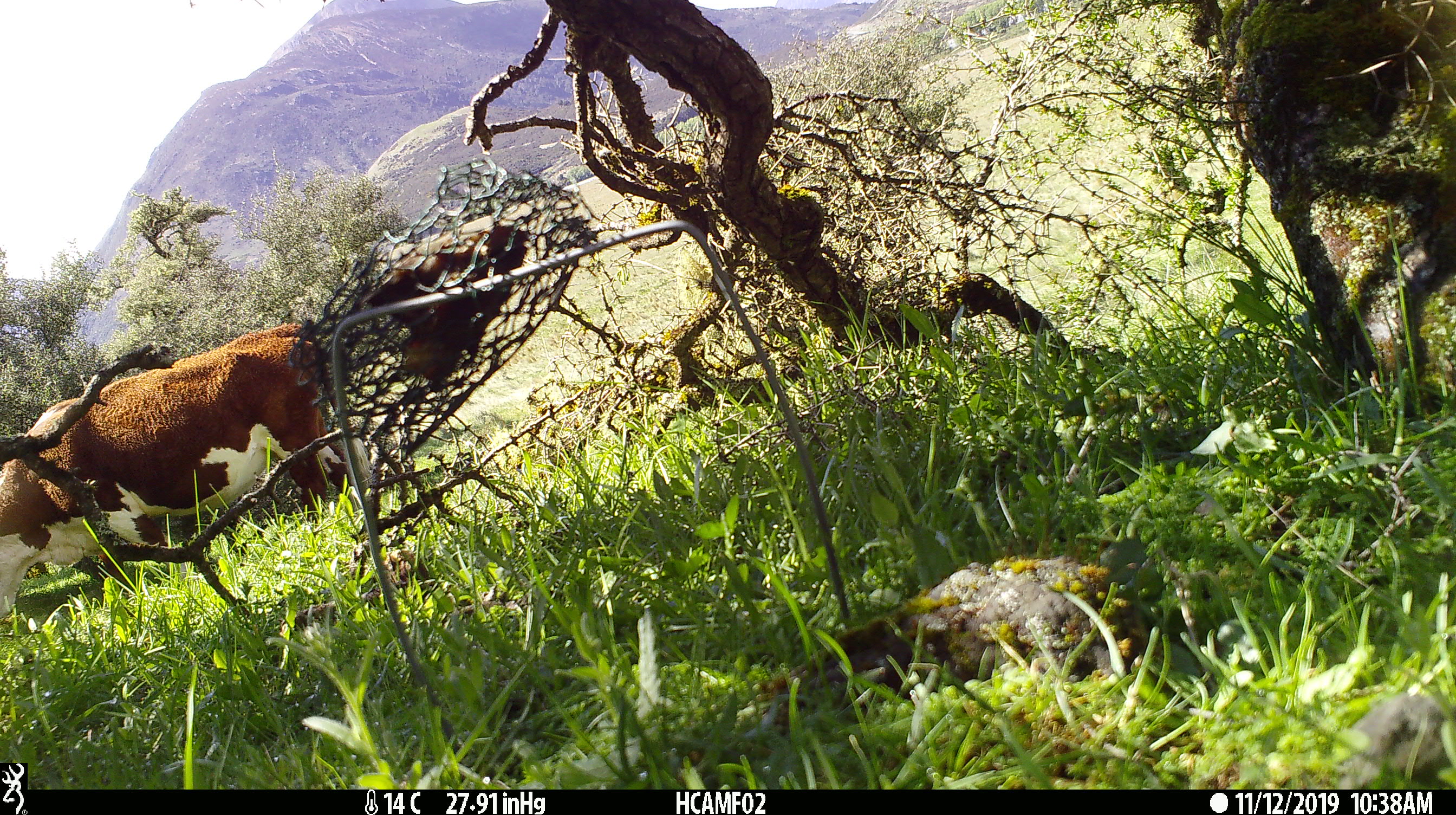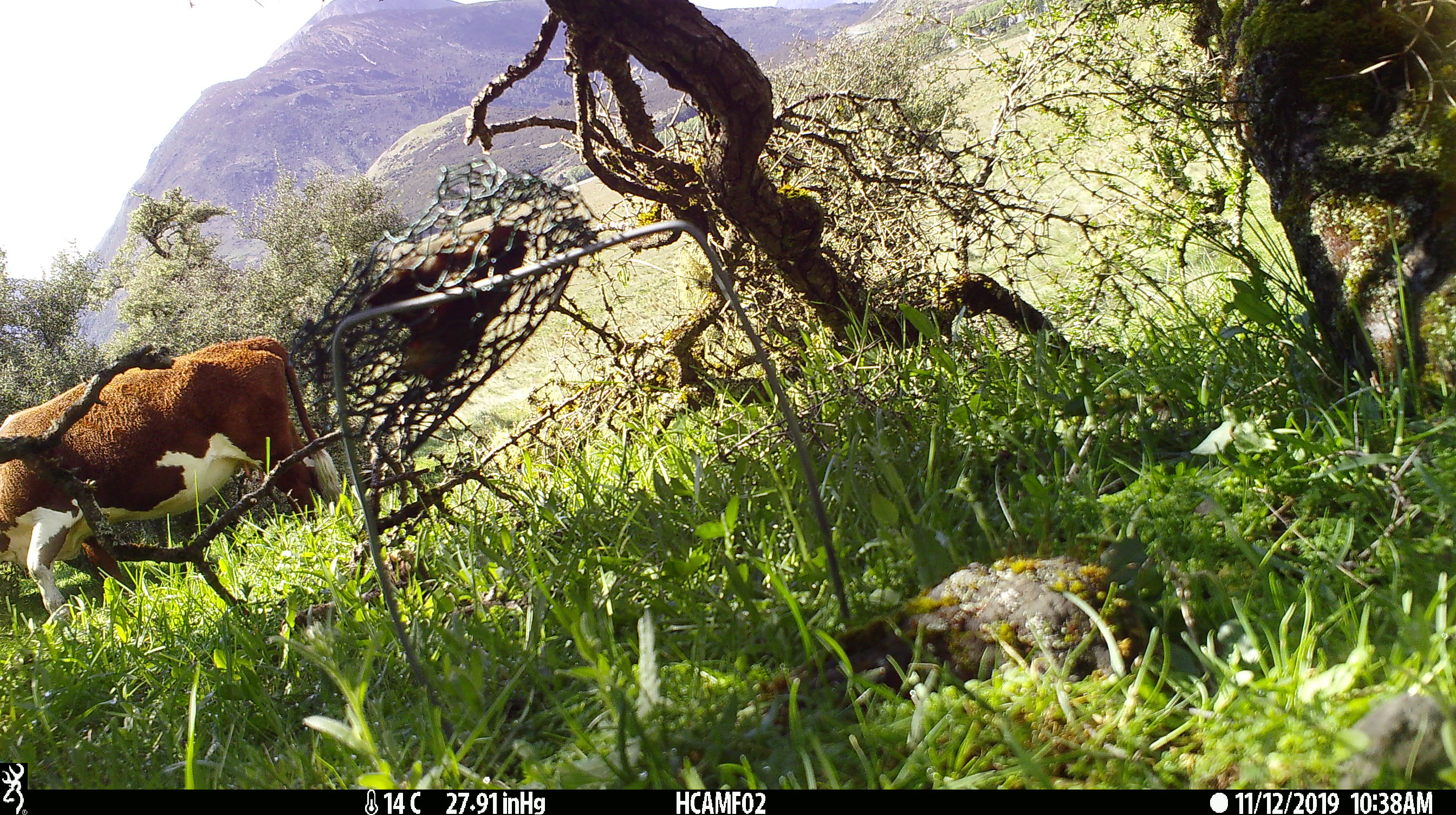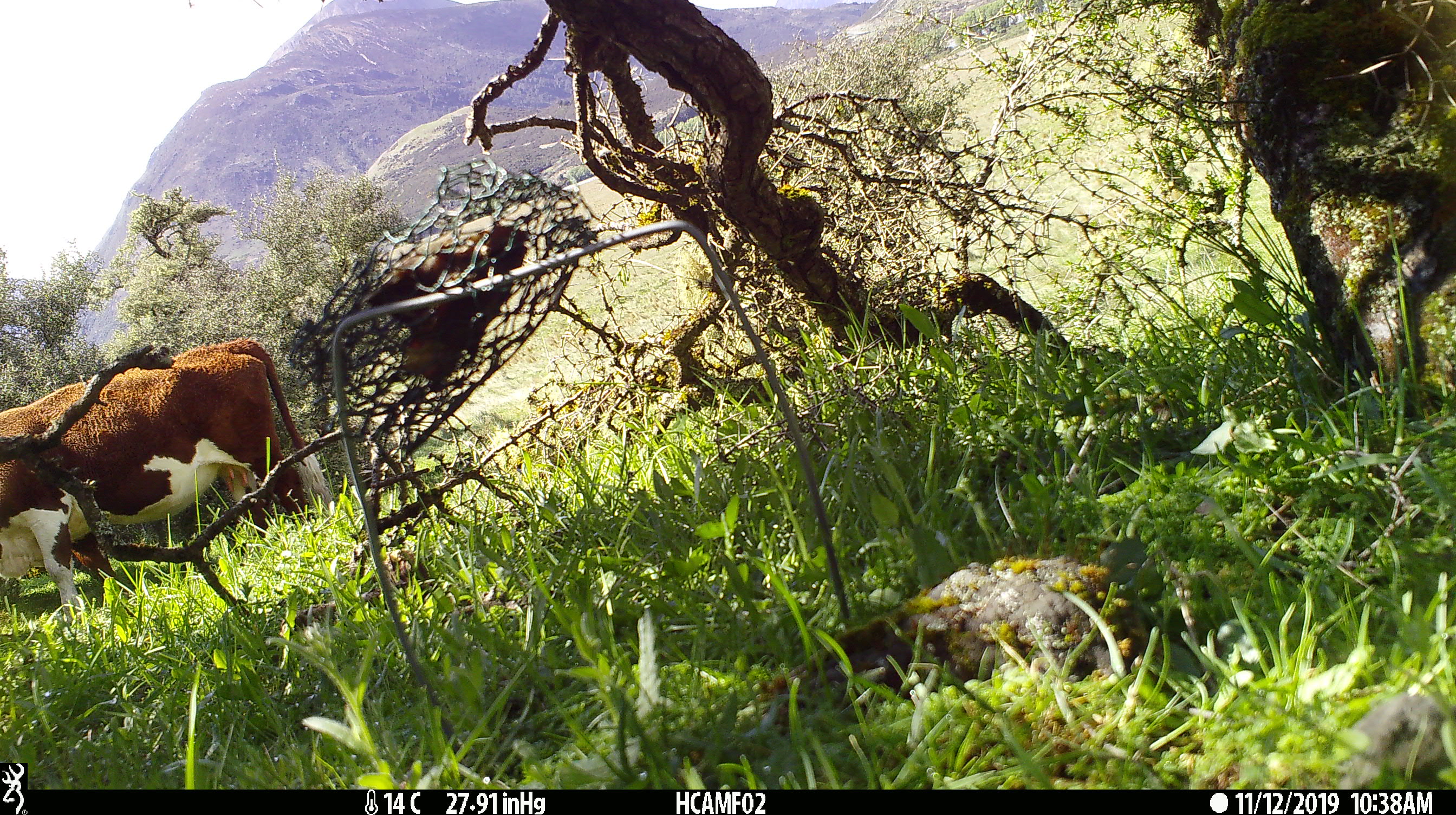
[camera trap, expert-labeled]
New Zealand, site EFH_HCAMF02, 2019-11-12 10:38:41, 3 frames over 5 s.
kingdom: Animalia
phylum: Chordata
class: Mammalia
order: Artiodactyla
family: Bovidae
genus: Bos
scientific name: Bos taurus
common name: domestic cow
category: cow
Cow (domestic cow) (Bos taurus).